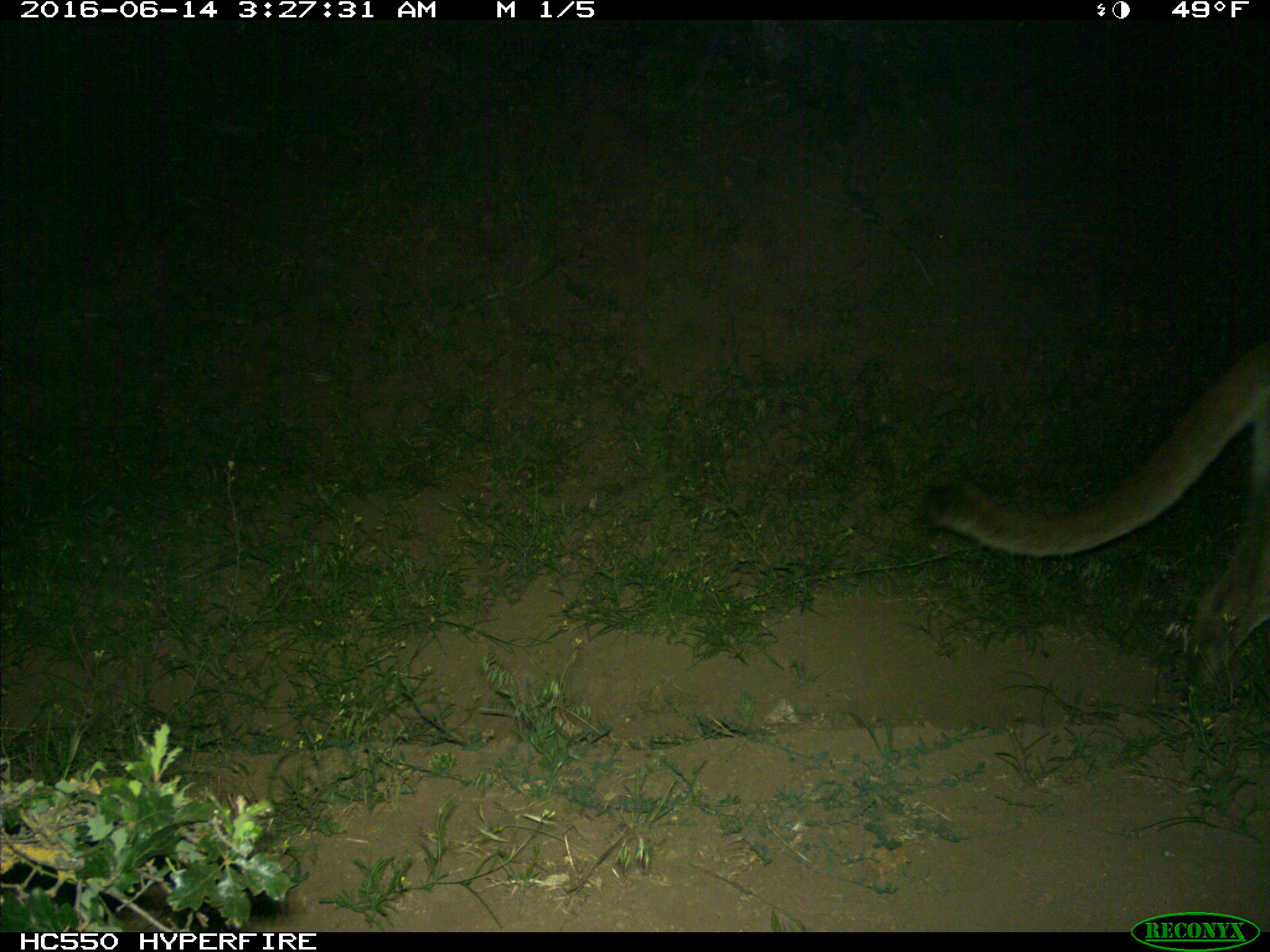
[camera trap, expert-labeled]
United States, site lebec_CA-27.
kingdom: Animalia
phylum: Chordata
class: Mammalia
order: Carnivora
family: Felidae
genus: Puma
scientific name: Puma concolor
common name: mountain lion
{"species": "Puma concolor (mountain lion)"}